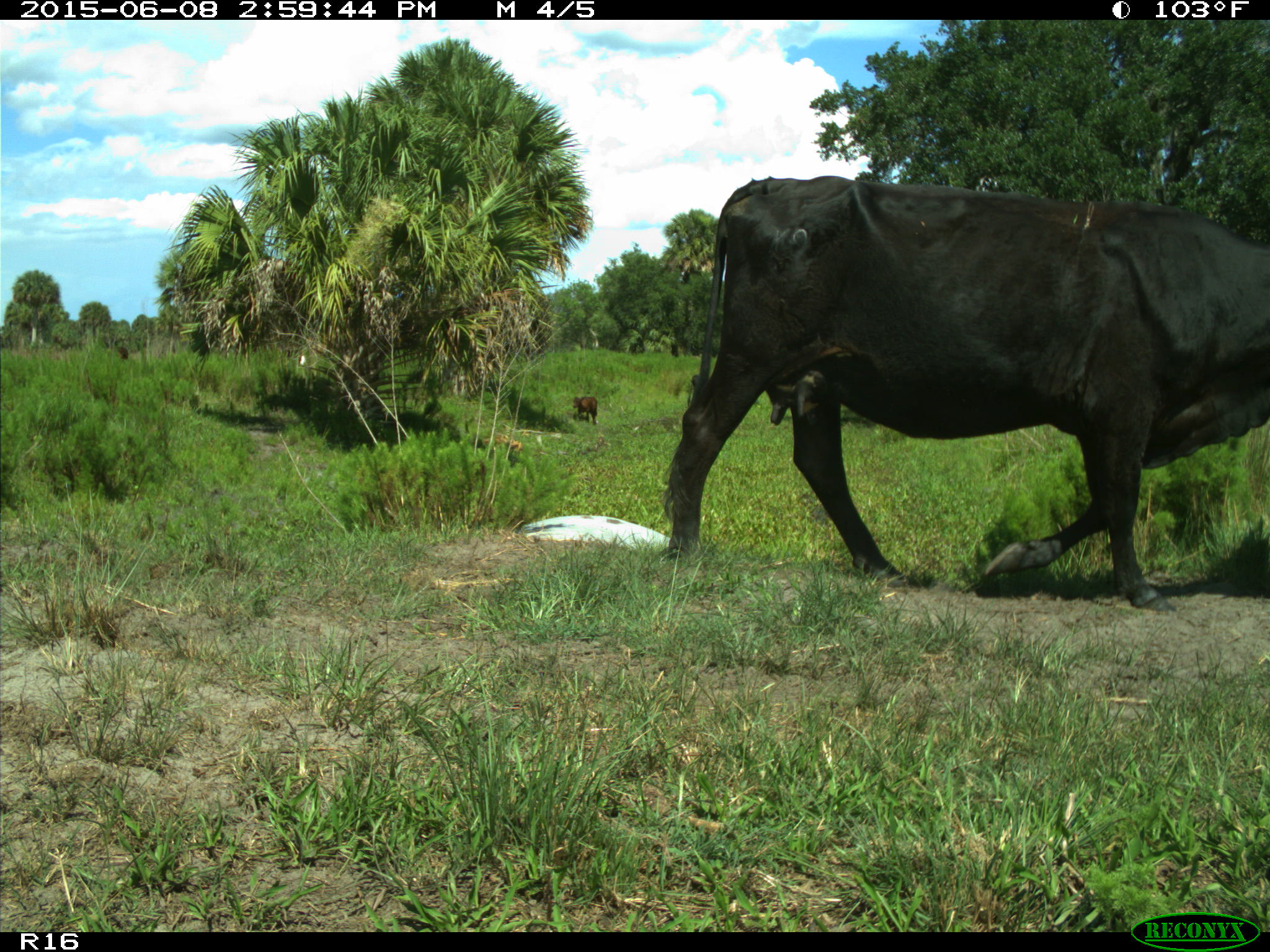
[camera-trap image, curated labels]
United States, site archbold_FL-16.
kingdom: Animalia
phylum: Chordata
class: Mammalia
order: Artiodactyla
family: Bovidae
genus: Bos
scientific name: Bos taurus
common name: domestic cow